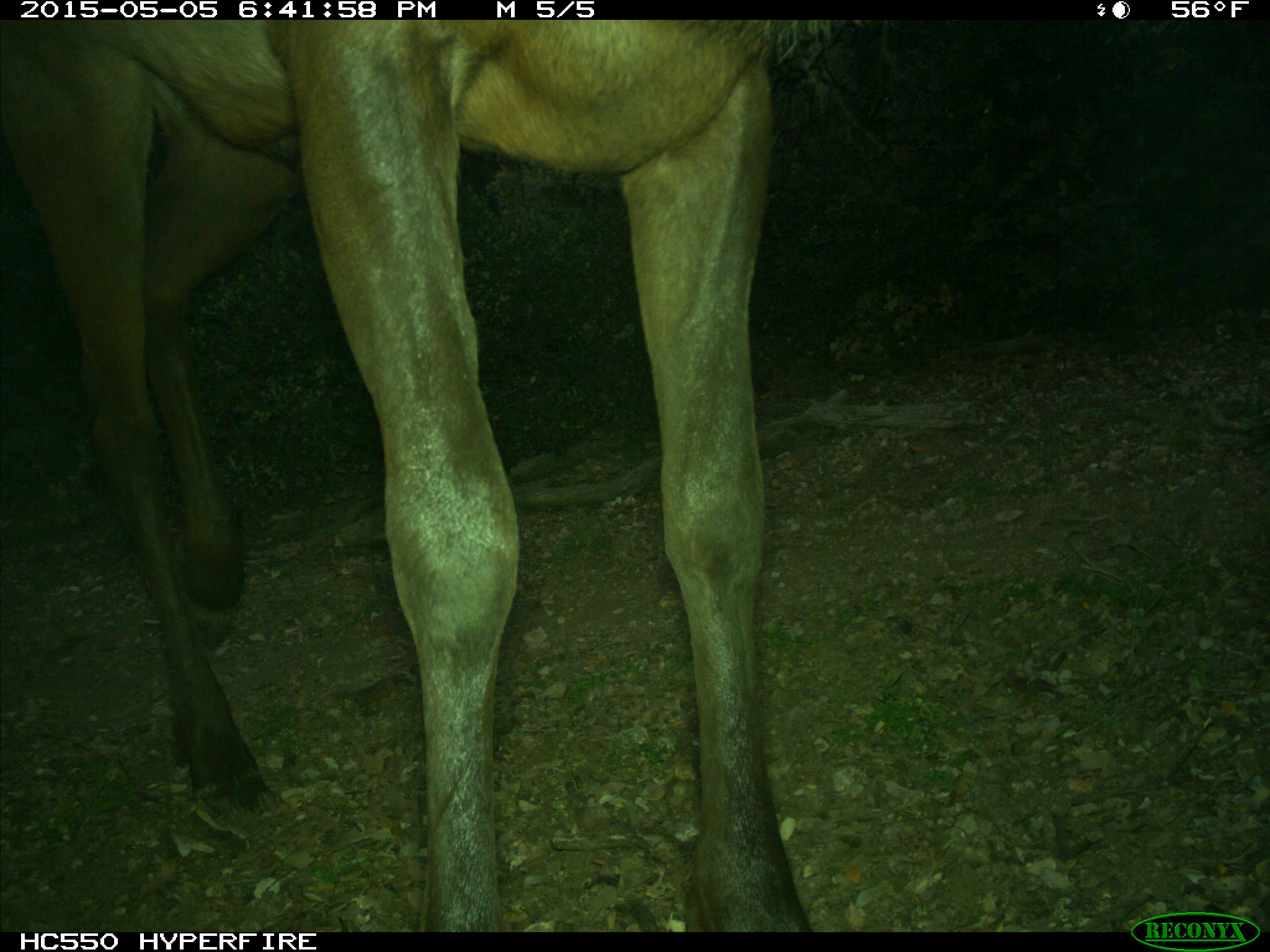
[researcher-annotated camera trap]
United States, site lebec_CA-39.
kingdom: Animalia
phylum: Chordata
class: Mammalia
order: Artiodactyla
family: Cervidae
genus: Cervus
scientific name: Cervus canadensis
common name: elk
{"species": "Cervus canadensis (elk)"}